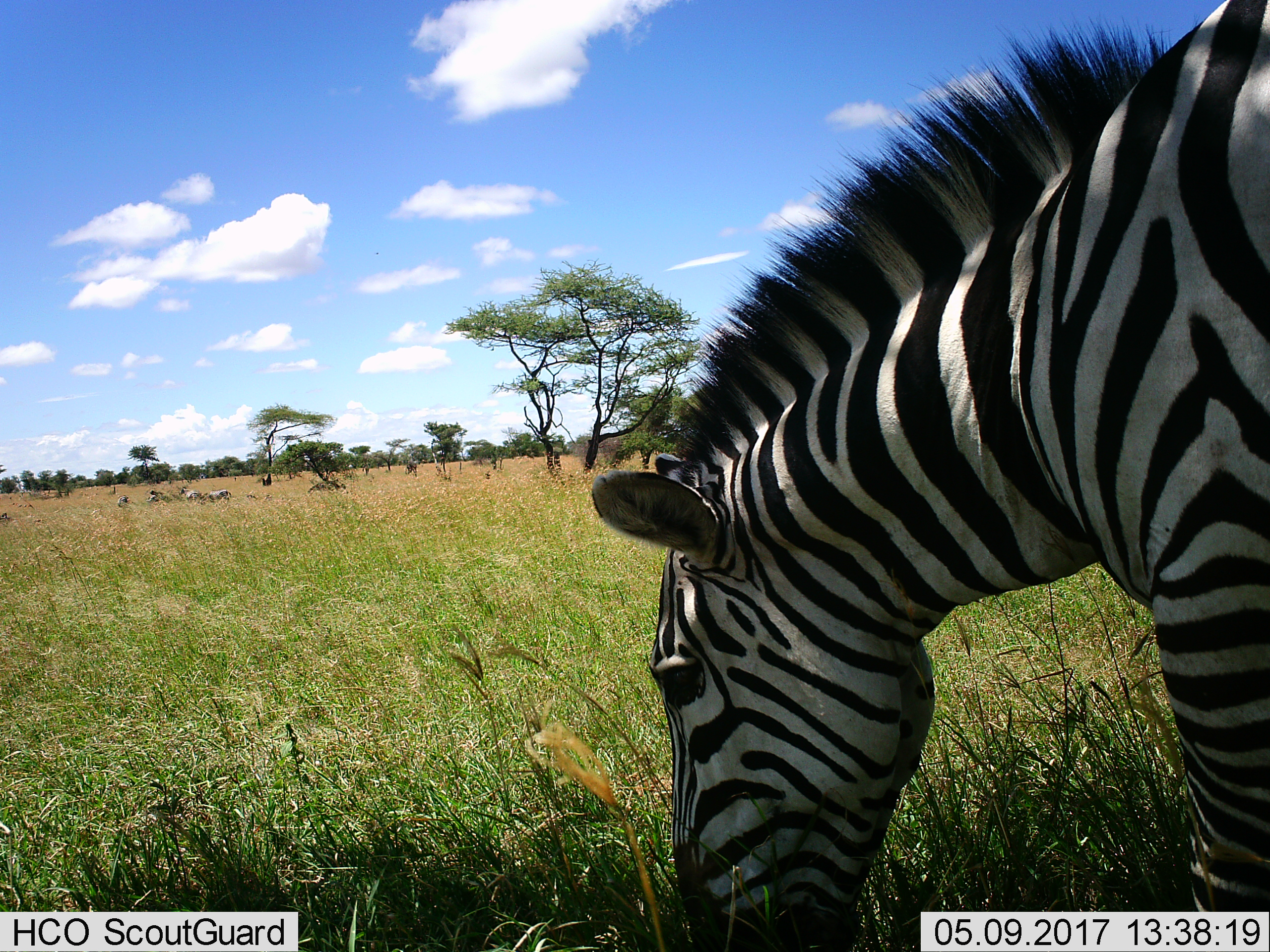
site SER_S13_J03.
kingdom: Animalia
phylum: Chordata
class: Mammalia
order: Perissodactyla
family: Equidae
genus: Equus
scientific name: Equus quagga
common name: plains zebra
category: zebraplains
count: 1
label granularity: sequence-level